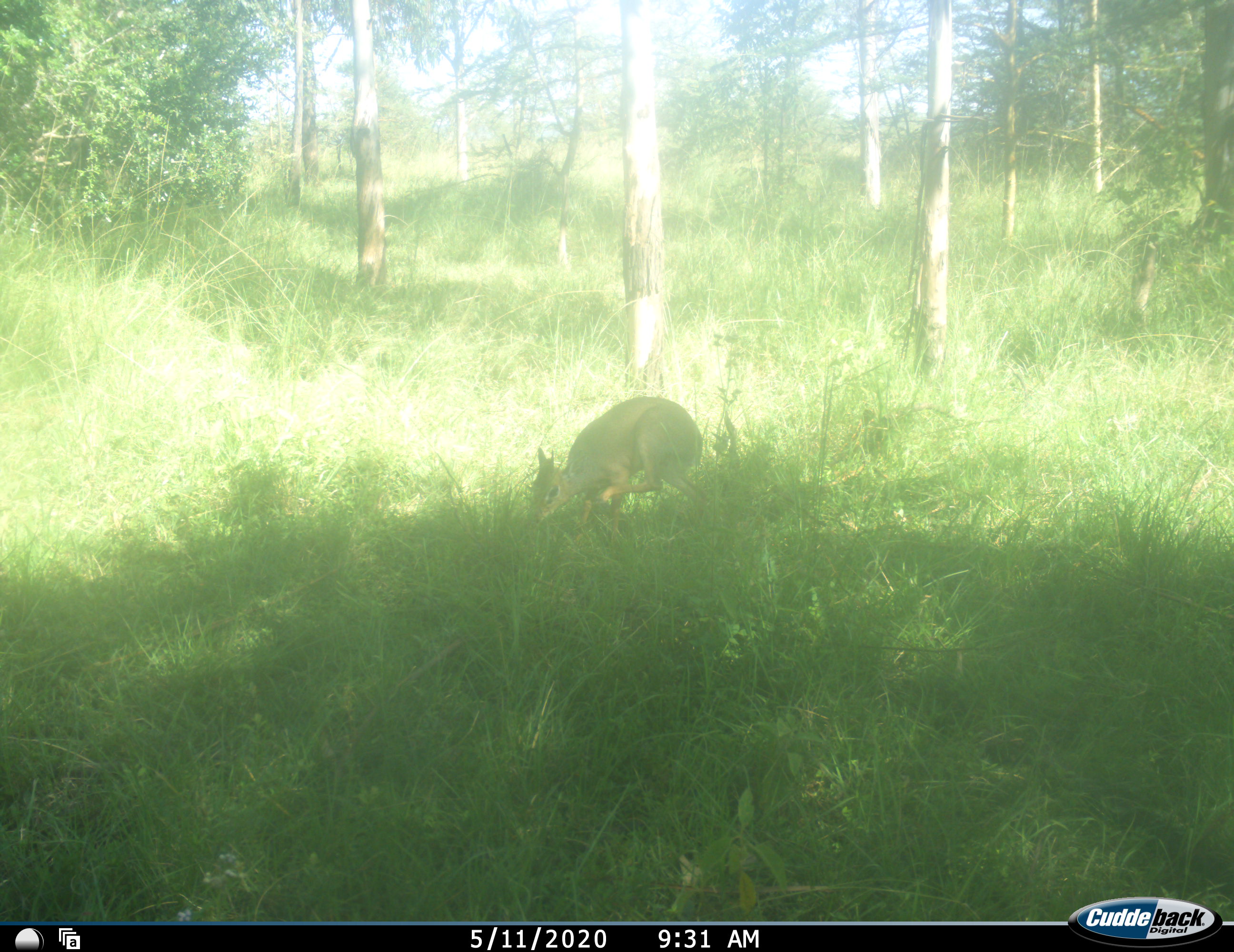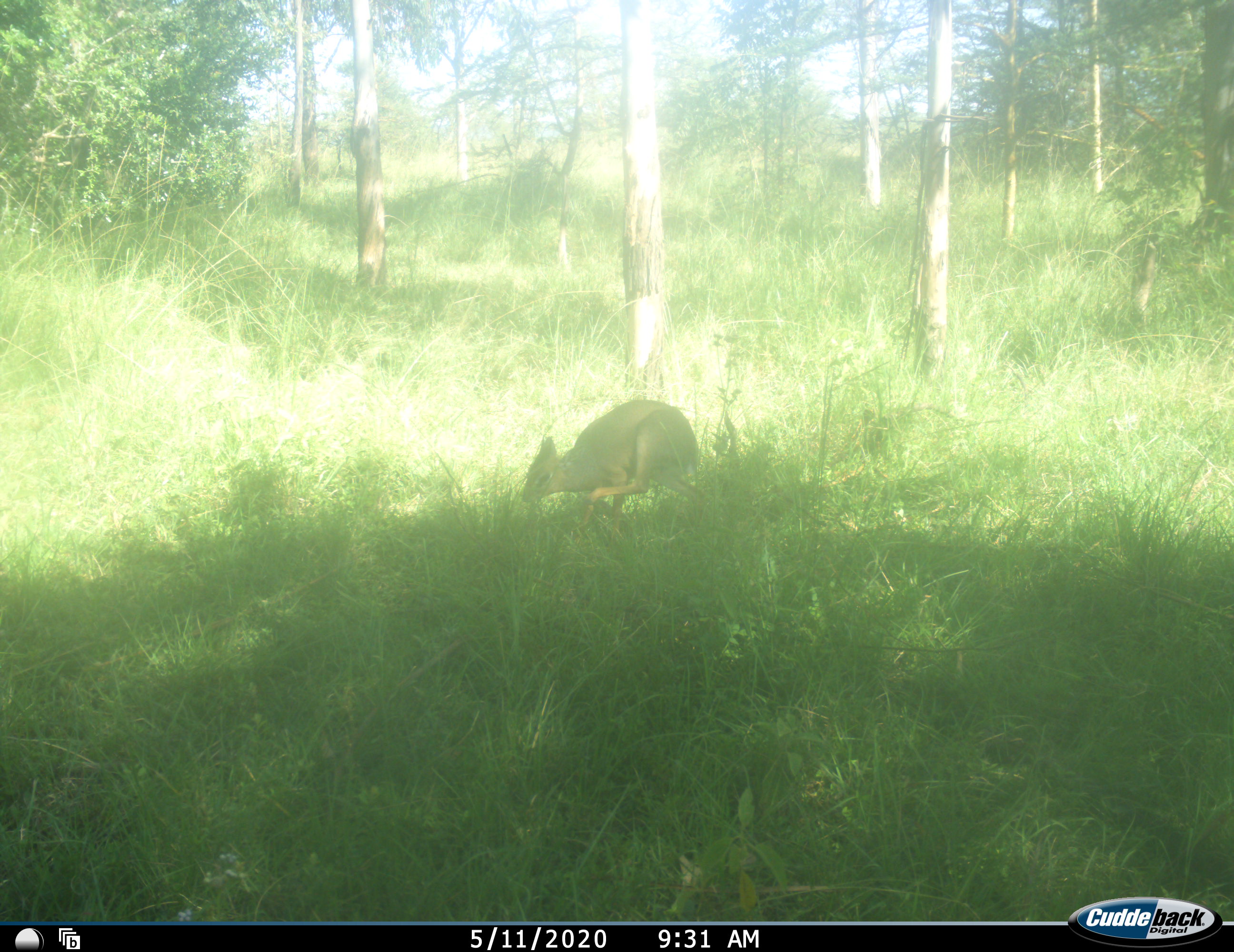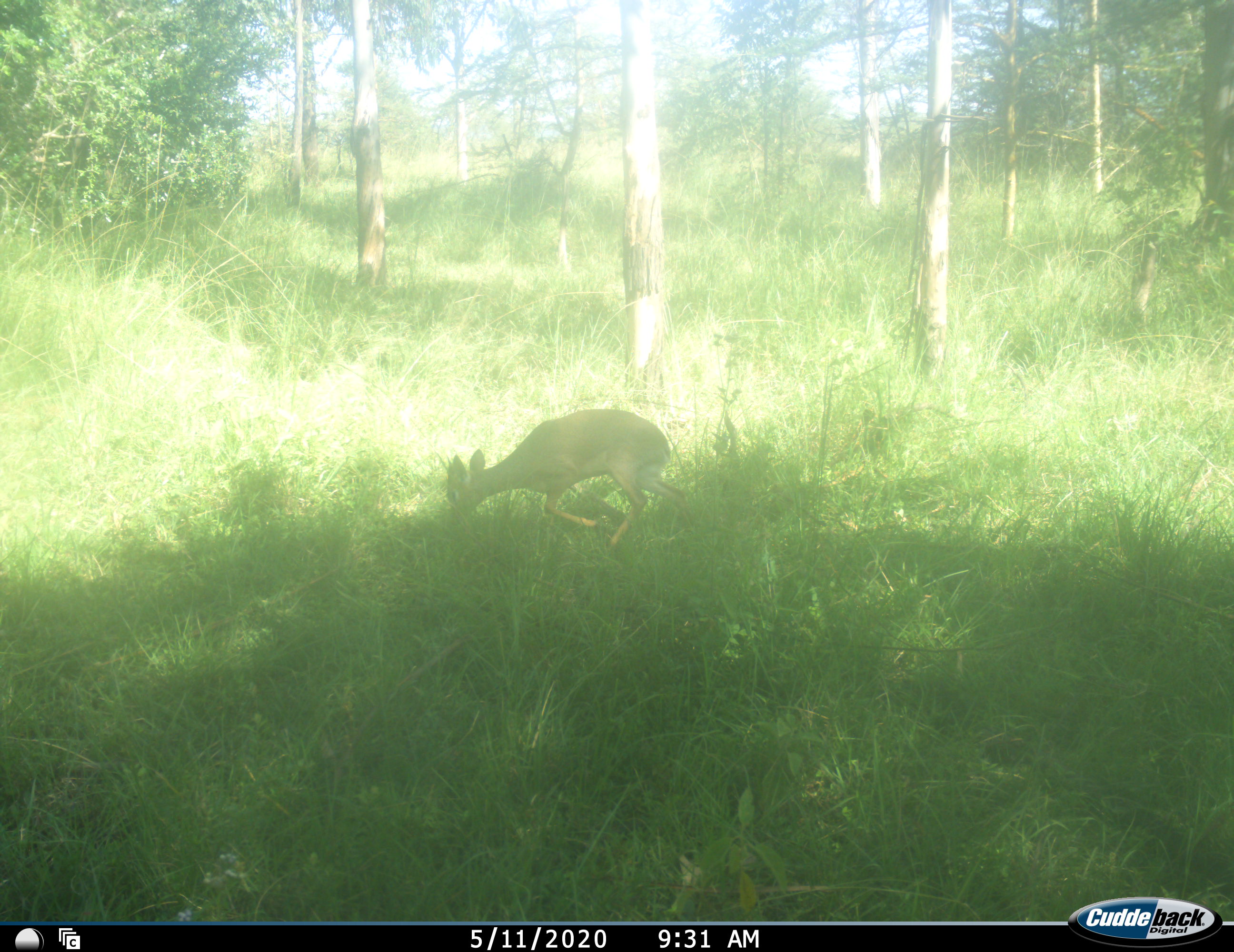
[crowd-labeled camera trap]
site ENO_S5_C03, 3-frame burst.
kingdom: Animalia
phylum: Chordata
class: Mammalia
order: Artiodactyla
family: Bovidae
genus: Madoqua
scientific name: Madoqua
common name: dik-dik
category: dikdik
Dikdik (dik-dik) (Madoqua), count 1. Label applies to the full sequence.